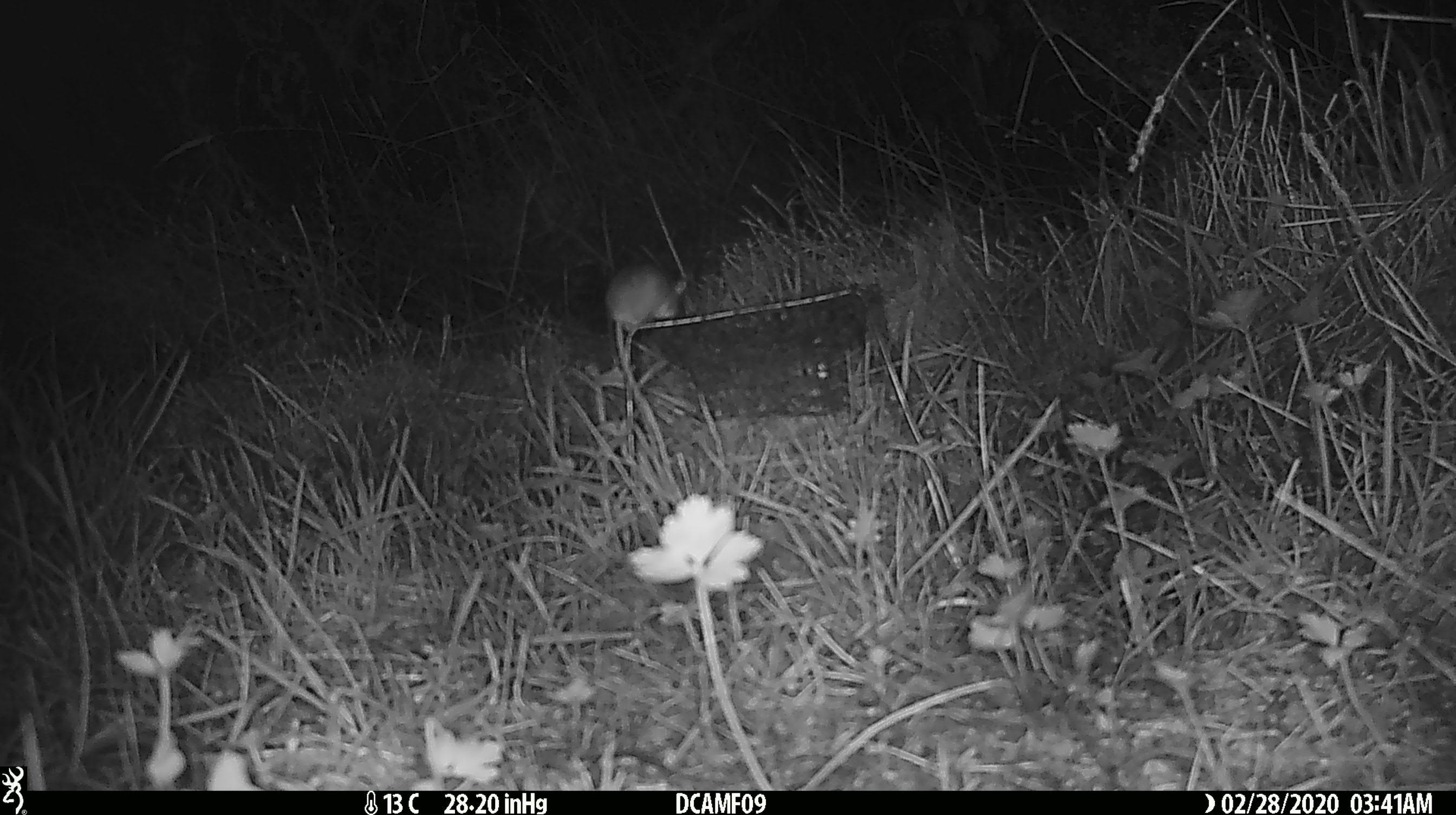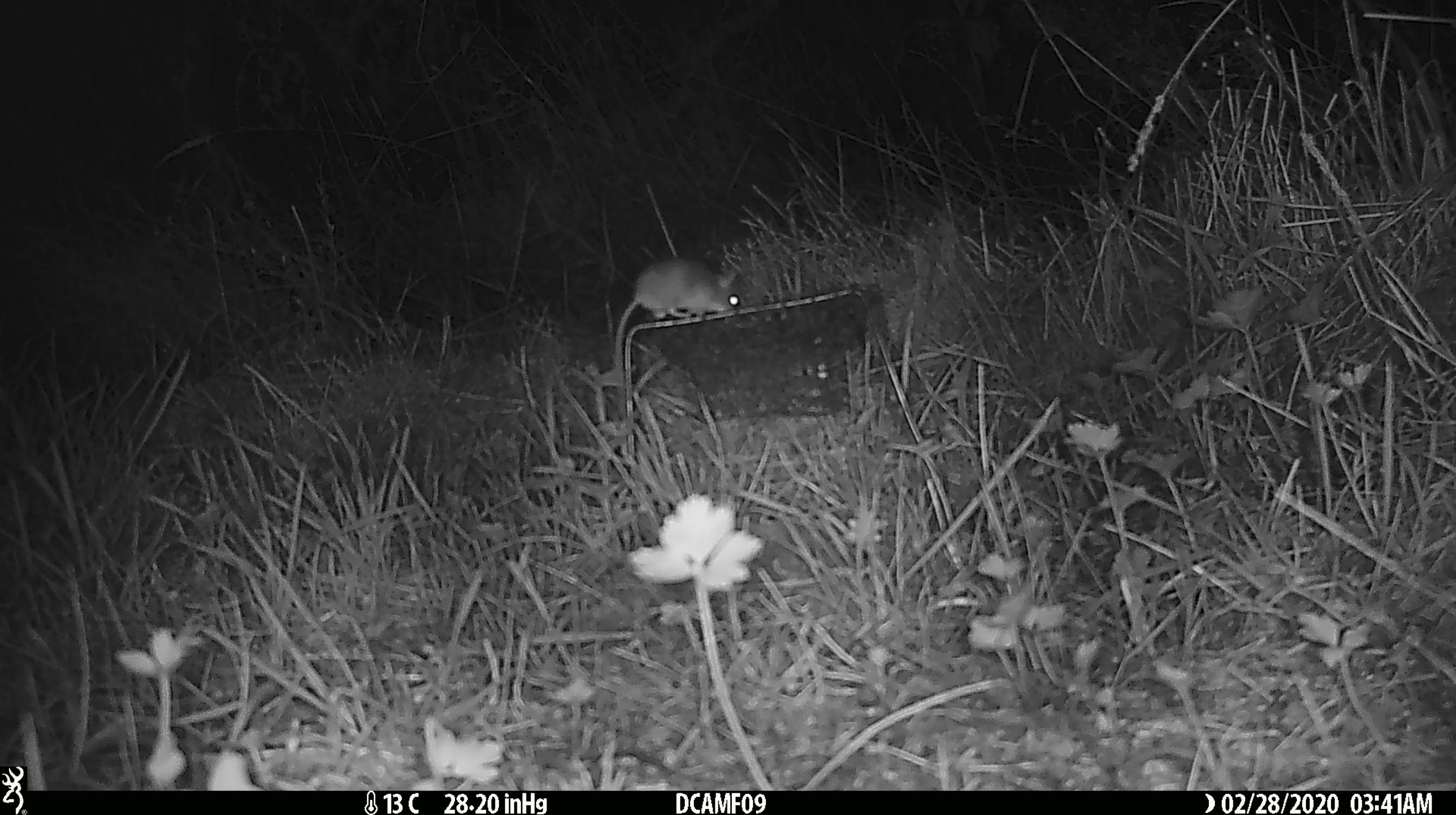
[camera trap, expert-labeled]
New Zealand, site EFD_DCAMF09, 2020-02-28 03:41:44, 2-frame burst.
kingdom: Animalia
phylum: Chordata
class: Mammalia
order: Rodentia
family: Muridae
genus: Mus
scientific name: Mus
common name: mouse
Mouse (Mus).